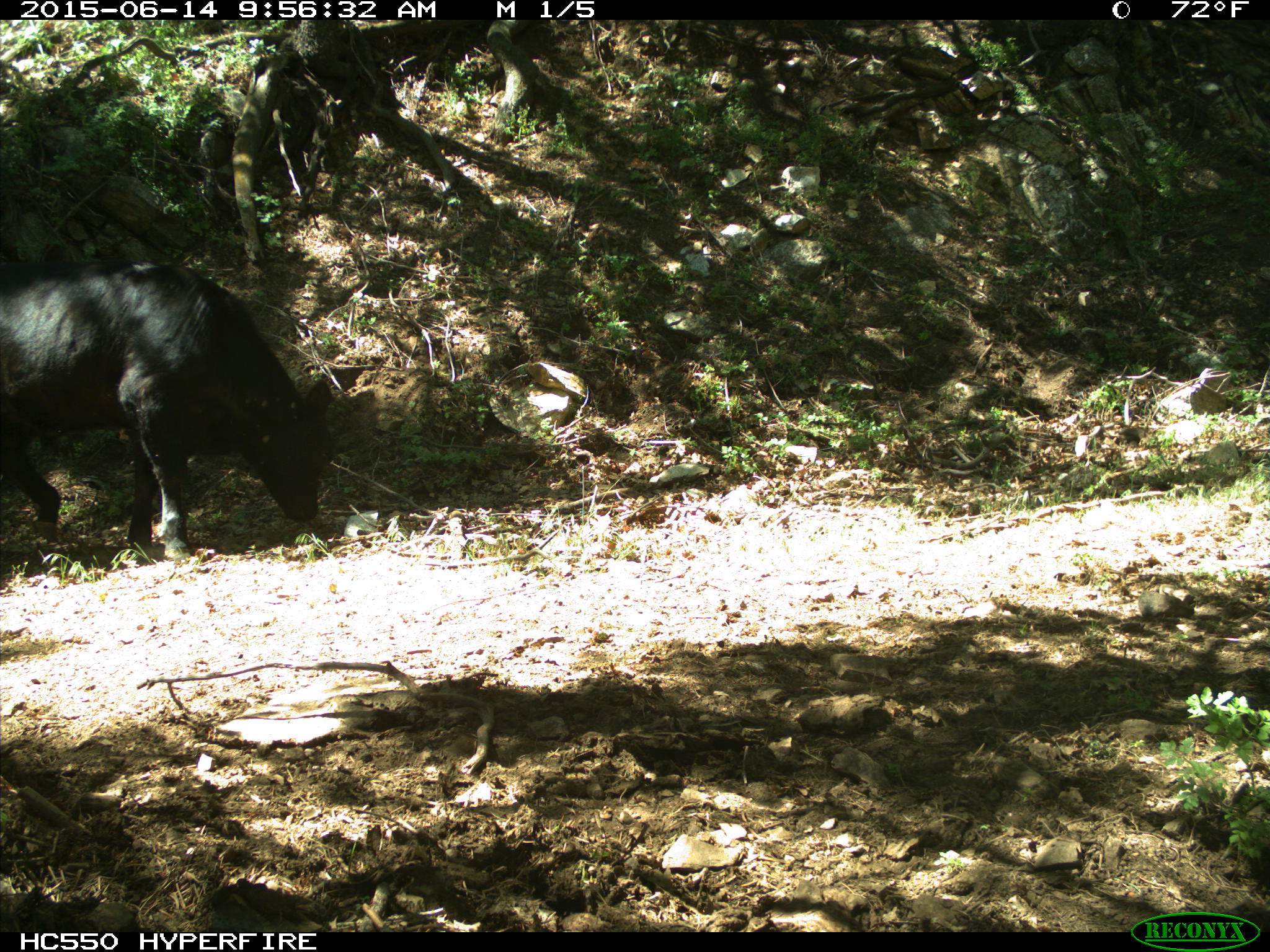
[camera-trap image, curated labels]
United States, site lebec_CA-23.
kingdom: Animalia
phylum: Chordata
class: Mammalia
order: Artiodactyla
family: Bovidae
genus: Bos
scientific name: Bos taurus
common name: domestic cow